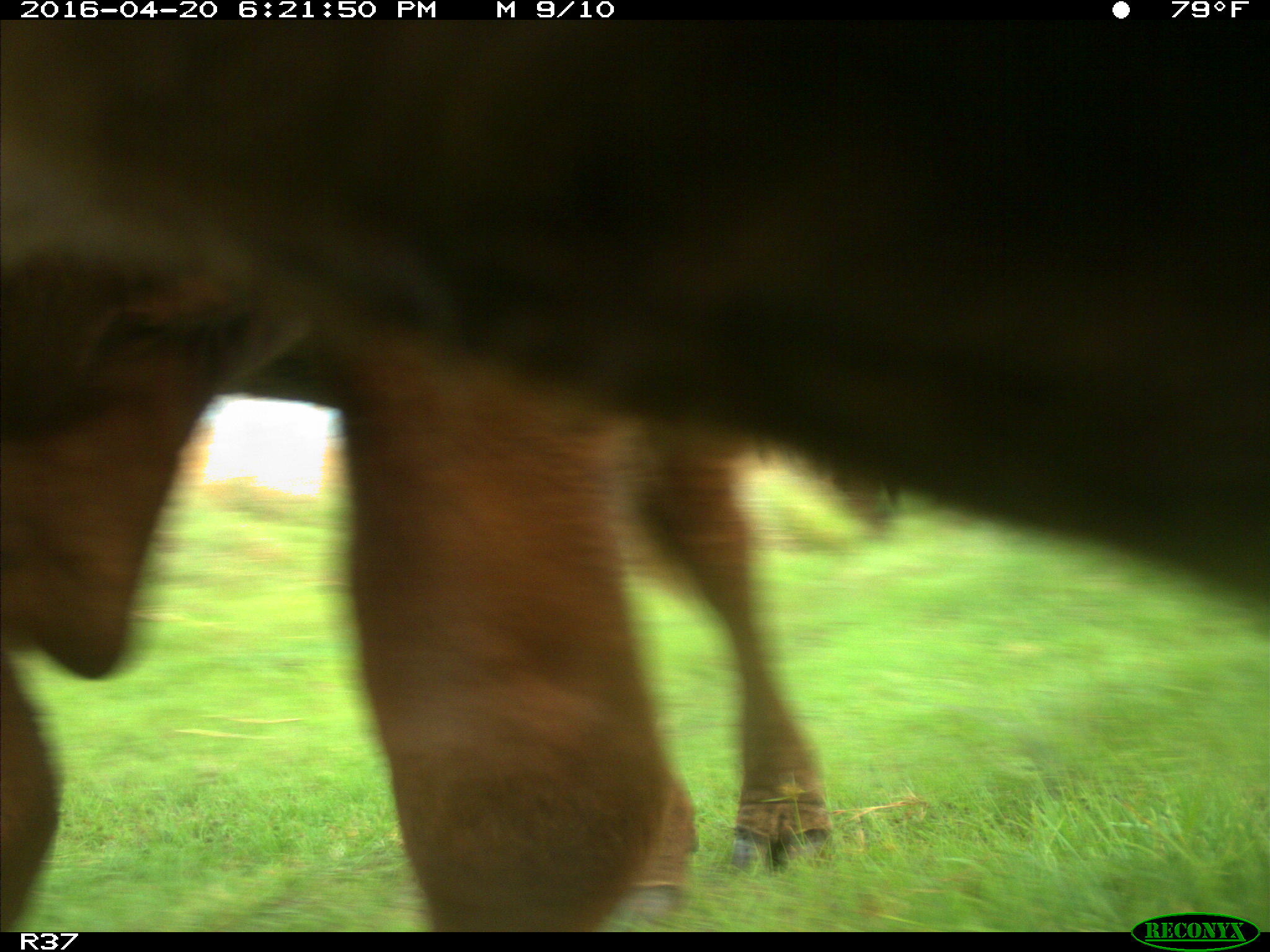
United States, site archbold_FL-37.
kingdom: Animalia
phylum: Chordata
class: Mammalia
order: Artiodactyla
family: Bovidae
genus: Bos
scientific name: Bos taurus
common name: domestic cow